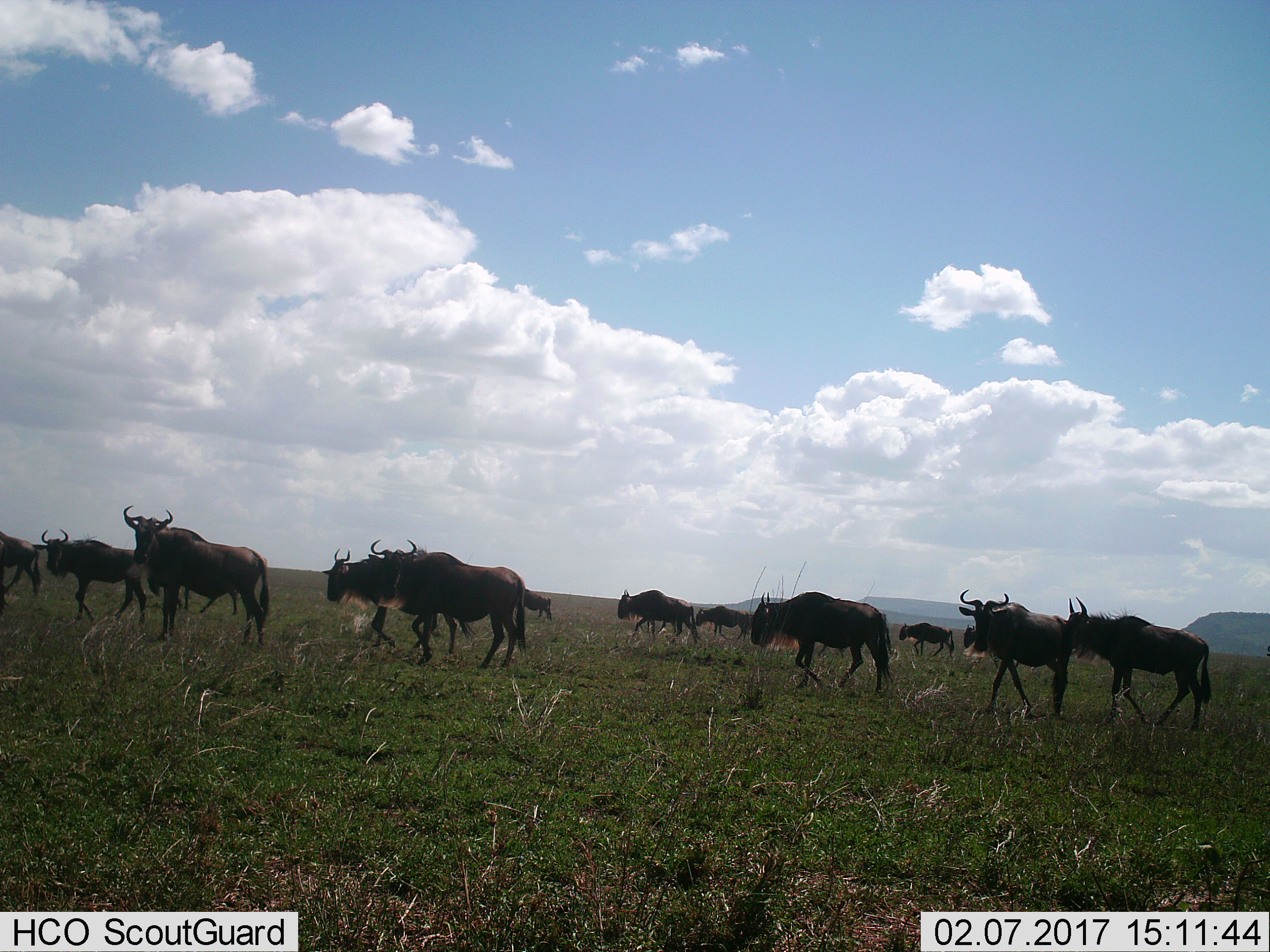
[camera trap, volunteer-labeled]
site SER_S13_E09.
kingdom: Animalia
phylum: Chordata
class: Mammalia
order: Artiodactyla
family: Bovidae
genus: Connochaetes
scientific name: Connochaetes taurinus taurinus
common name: blue wildebeest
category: wildebeestblue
Wildebeestblue (blue wildebeest) (Connochaetes taurinus taurinus), count 11-50. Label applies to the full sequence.